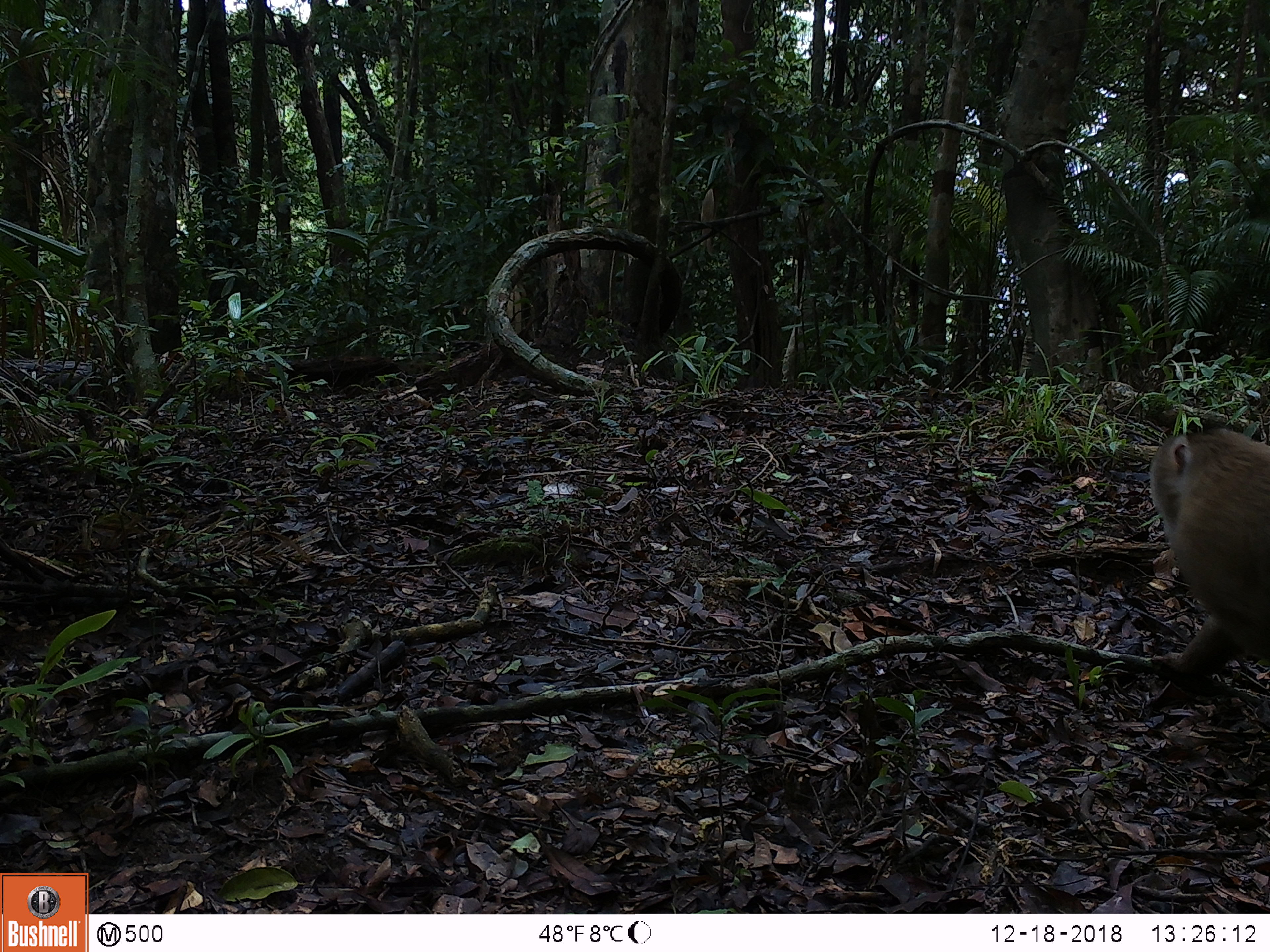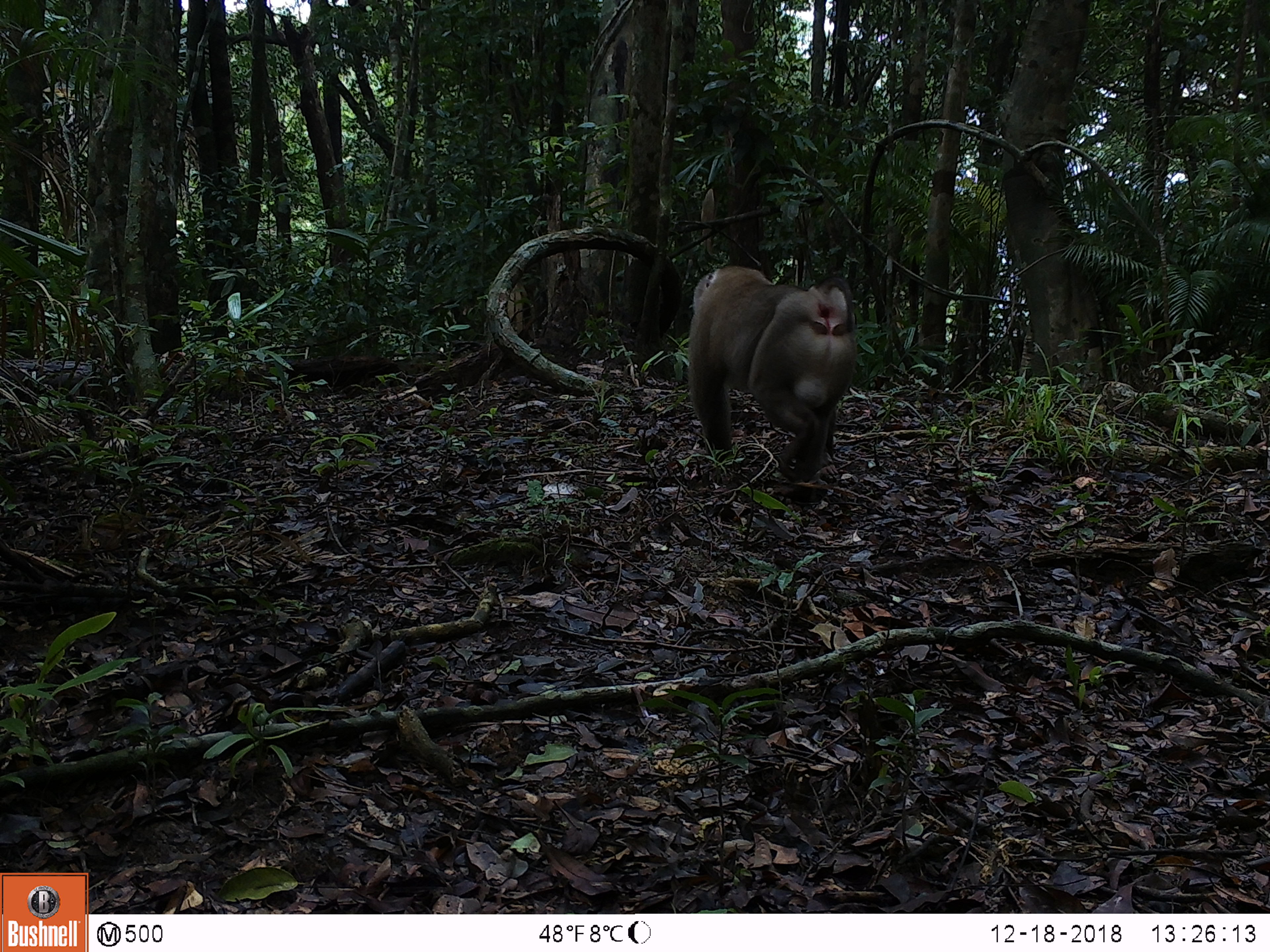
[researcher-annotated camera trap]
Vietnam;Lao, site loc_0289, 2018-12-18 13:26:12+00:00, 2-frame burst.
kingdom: Animalia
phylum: Chordata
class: Mammalia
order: Primates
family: Cercopithecidae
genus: Macaca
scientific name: Macaca nemestrina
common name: pig-tailed macaque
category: pig tailed macaque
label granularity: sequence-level